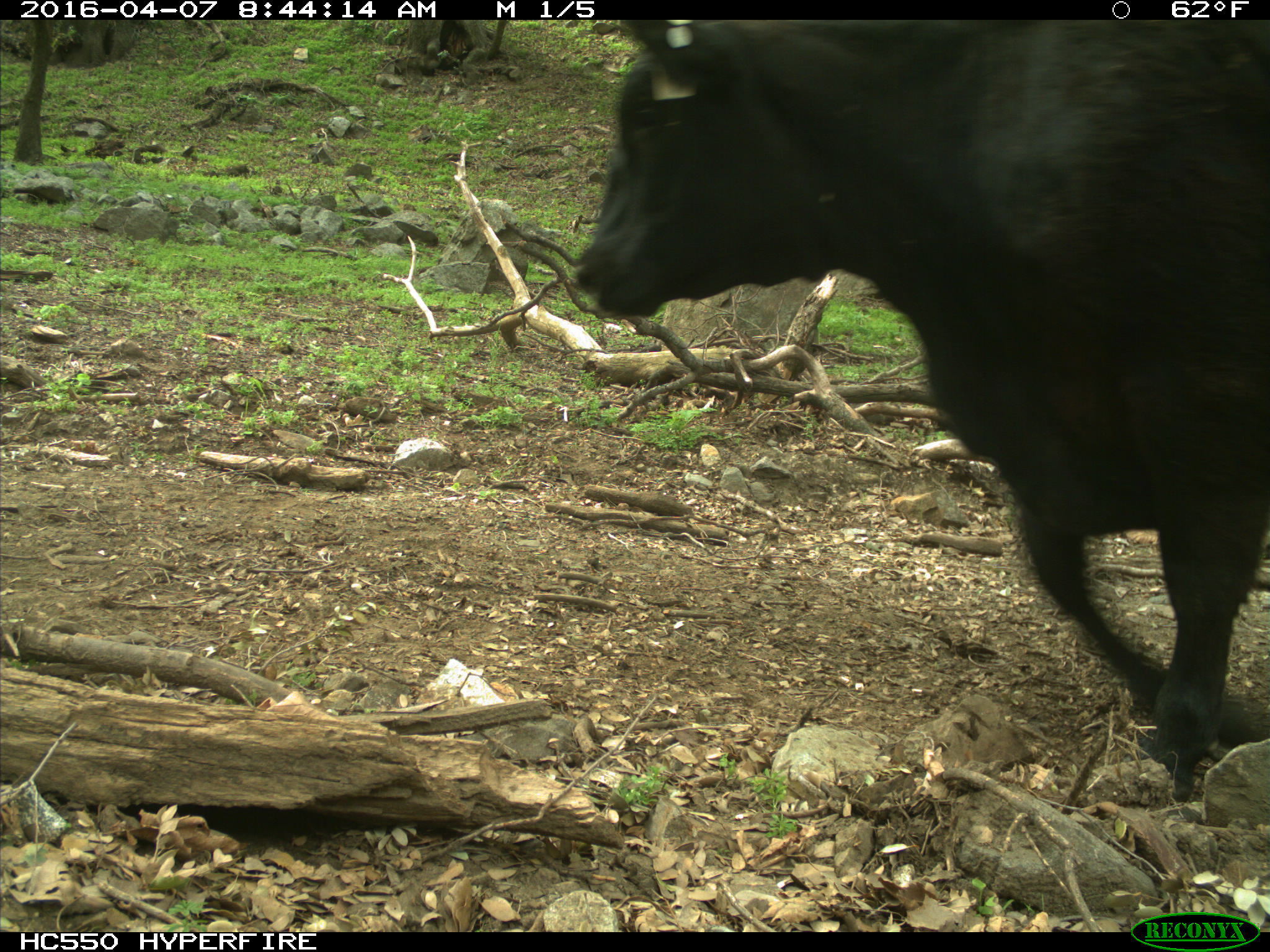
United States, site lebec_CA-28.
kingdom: Animalia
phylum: Chordata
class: Mammalia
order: Artiodactyla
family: Bovidae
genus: Bos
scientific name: Bos taurus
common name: domestic cow